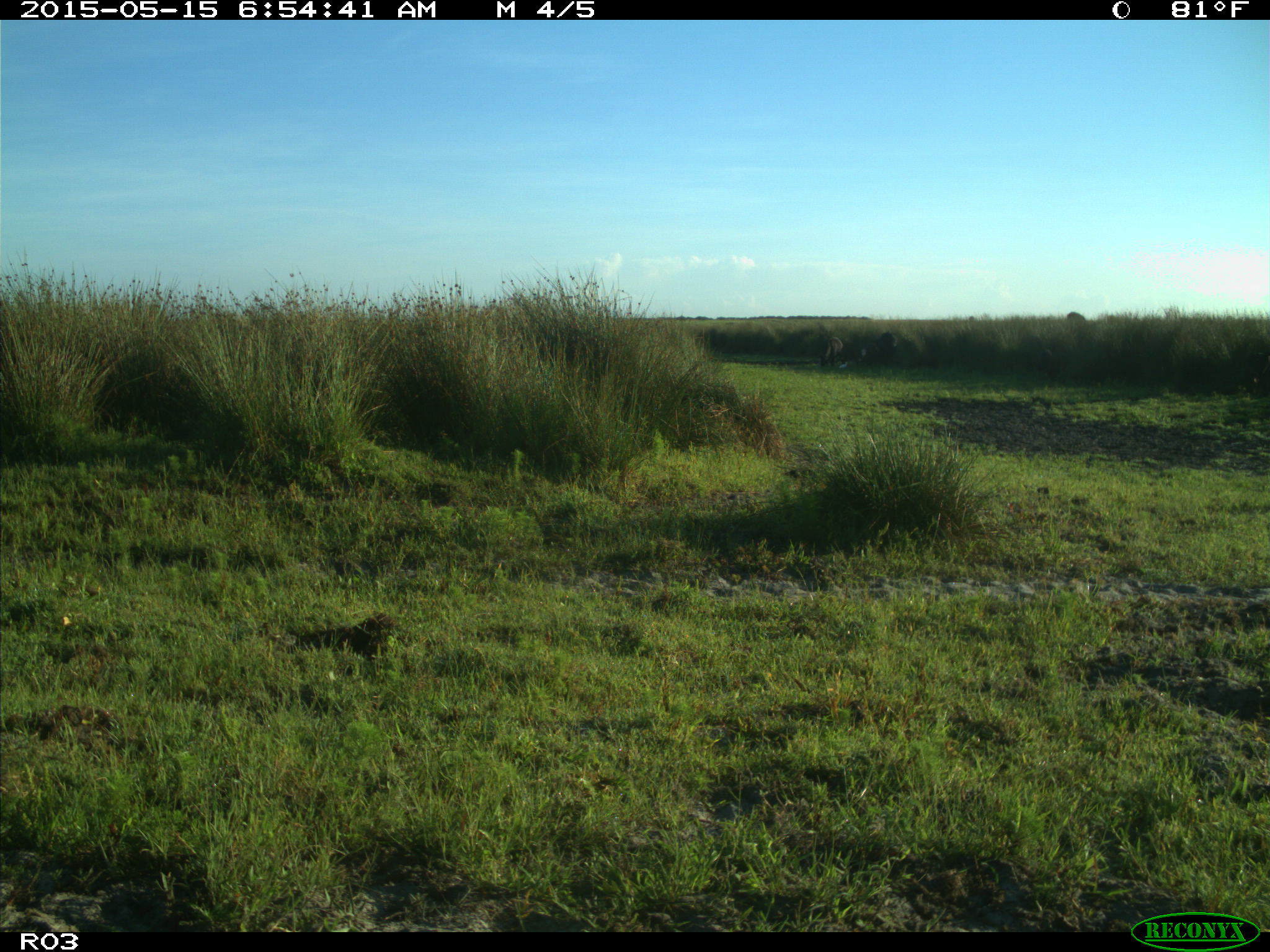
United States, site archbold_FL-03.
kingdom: Animalia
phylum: Chordata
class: Mammalia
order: Artiodactyla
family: Bovidae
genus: Bos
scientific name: Bos taurus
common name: domestic cow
Bos taurus (domestic cow).